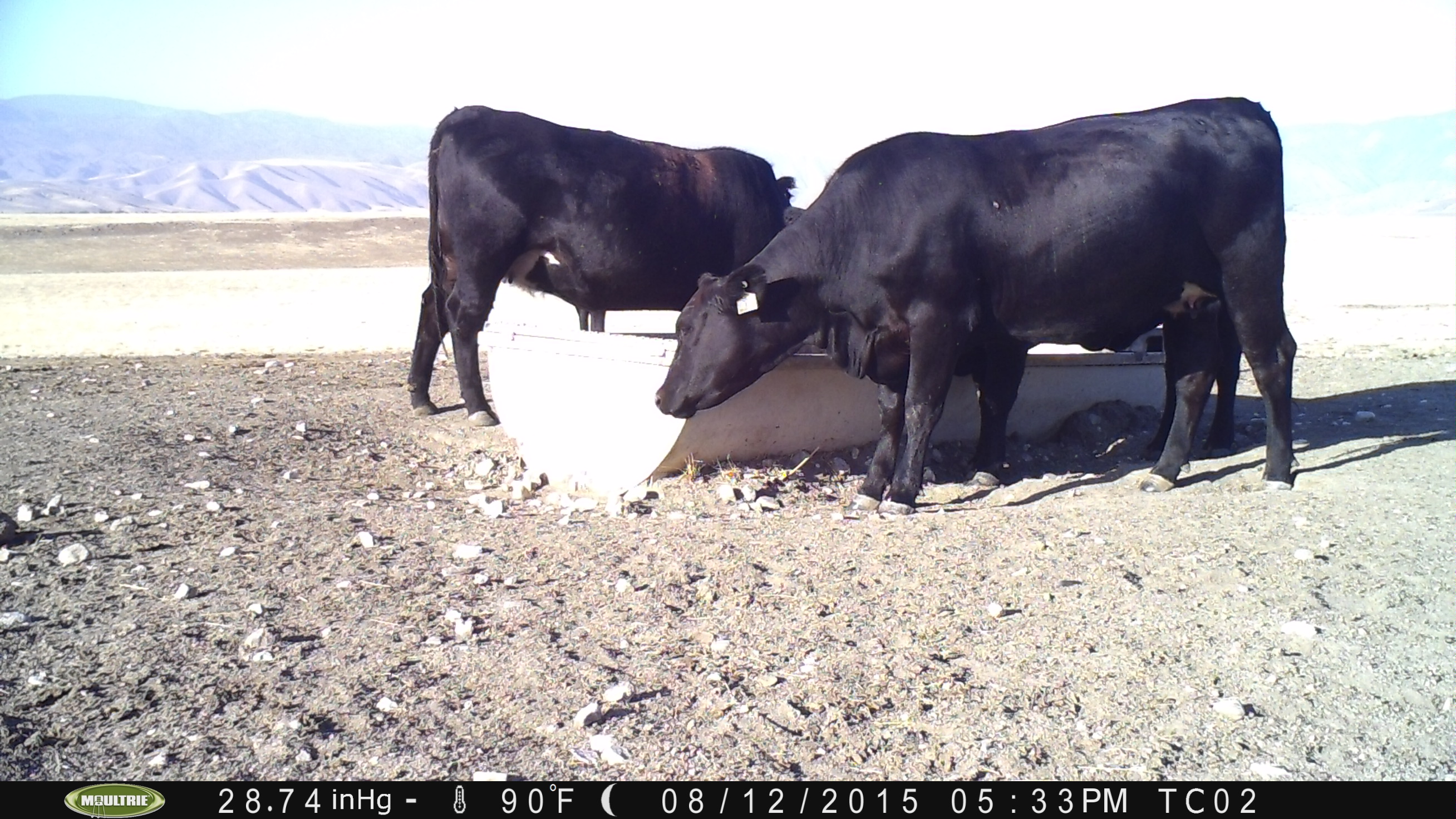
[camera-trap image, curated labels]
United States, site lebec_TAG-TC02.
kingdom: Animalia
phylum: Chordata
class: Mammalia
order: Artiodactyla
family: Bovidae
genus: Bos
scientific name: Bos taurus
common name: domestic cow